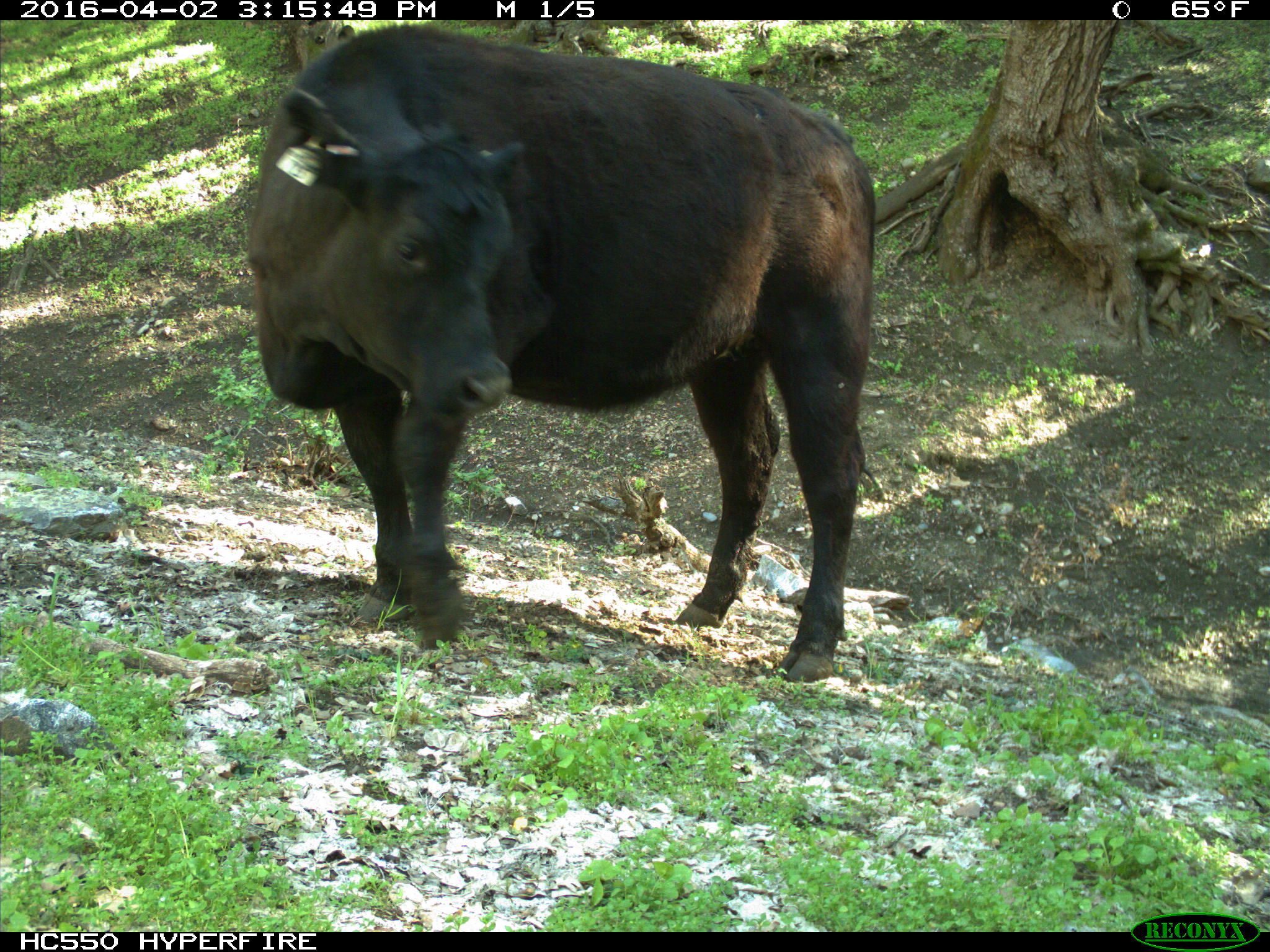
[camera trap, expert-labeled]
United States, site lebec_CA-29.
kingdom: Animalia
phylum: Chordata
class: Mammalia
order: Artiodactyla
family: Bovidae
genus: Bos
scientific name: Bos taurus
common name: domestic cow